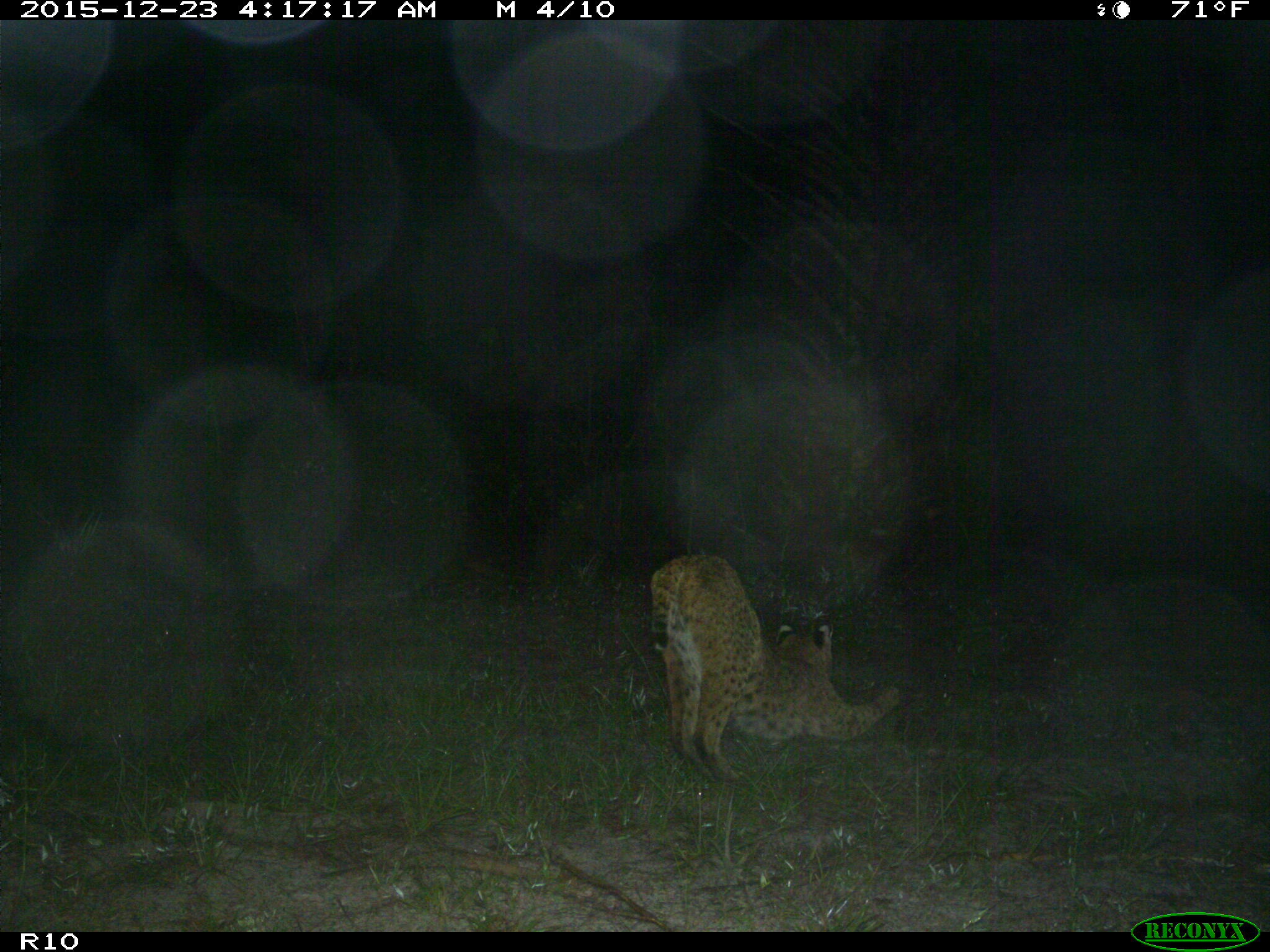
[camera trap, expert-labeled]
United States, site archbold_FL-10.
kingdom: Animalia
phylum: Chordata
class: Mammalia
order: Carnivora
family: Felidae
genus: Lynx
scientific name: Lynx rufus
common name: bobcat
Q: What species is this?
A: Lynx rufus (bobcat).